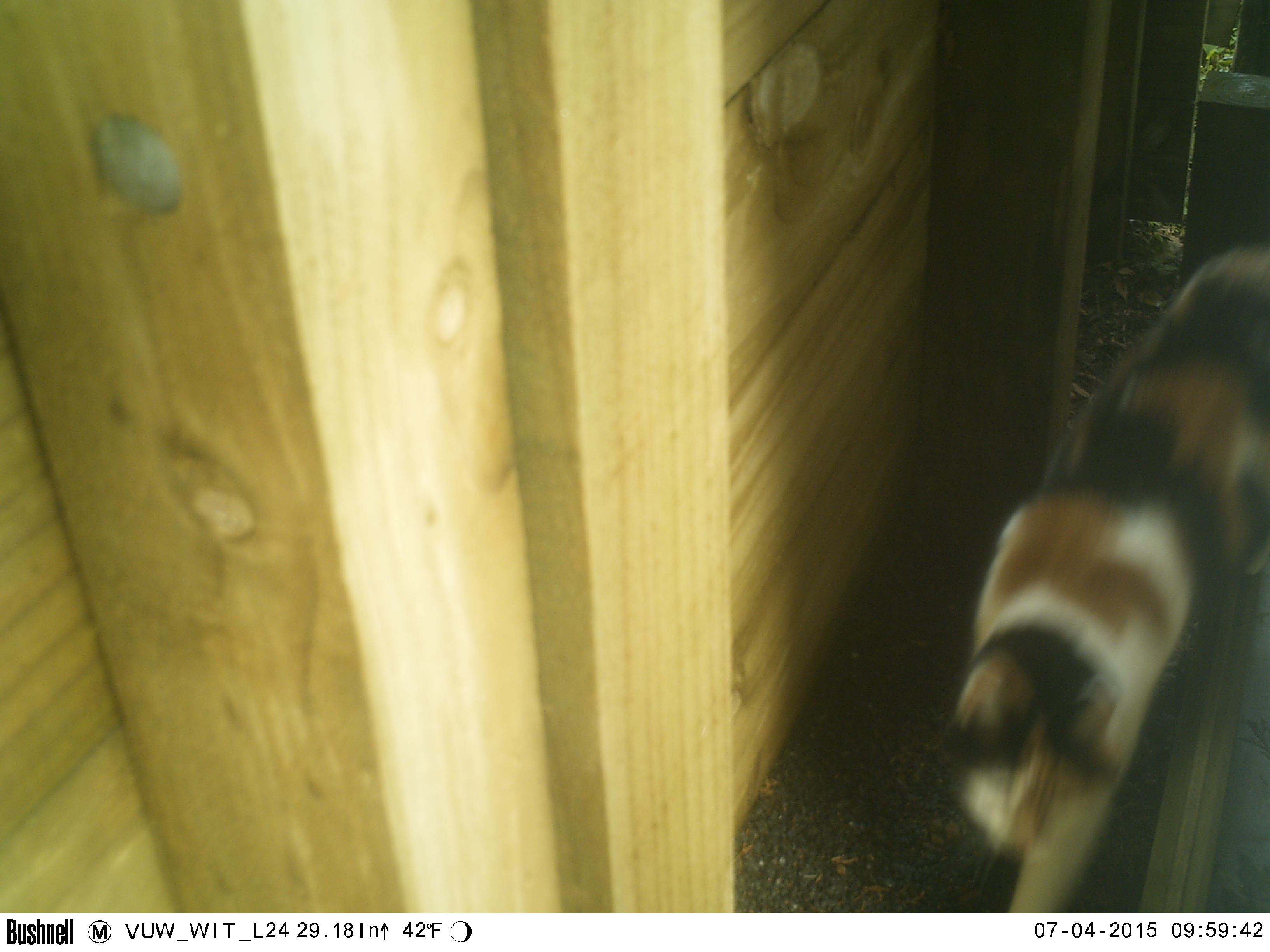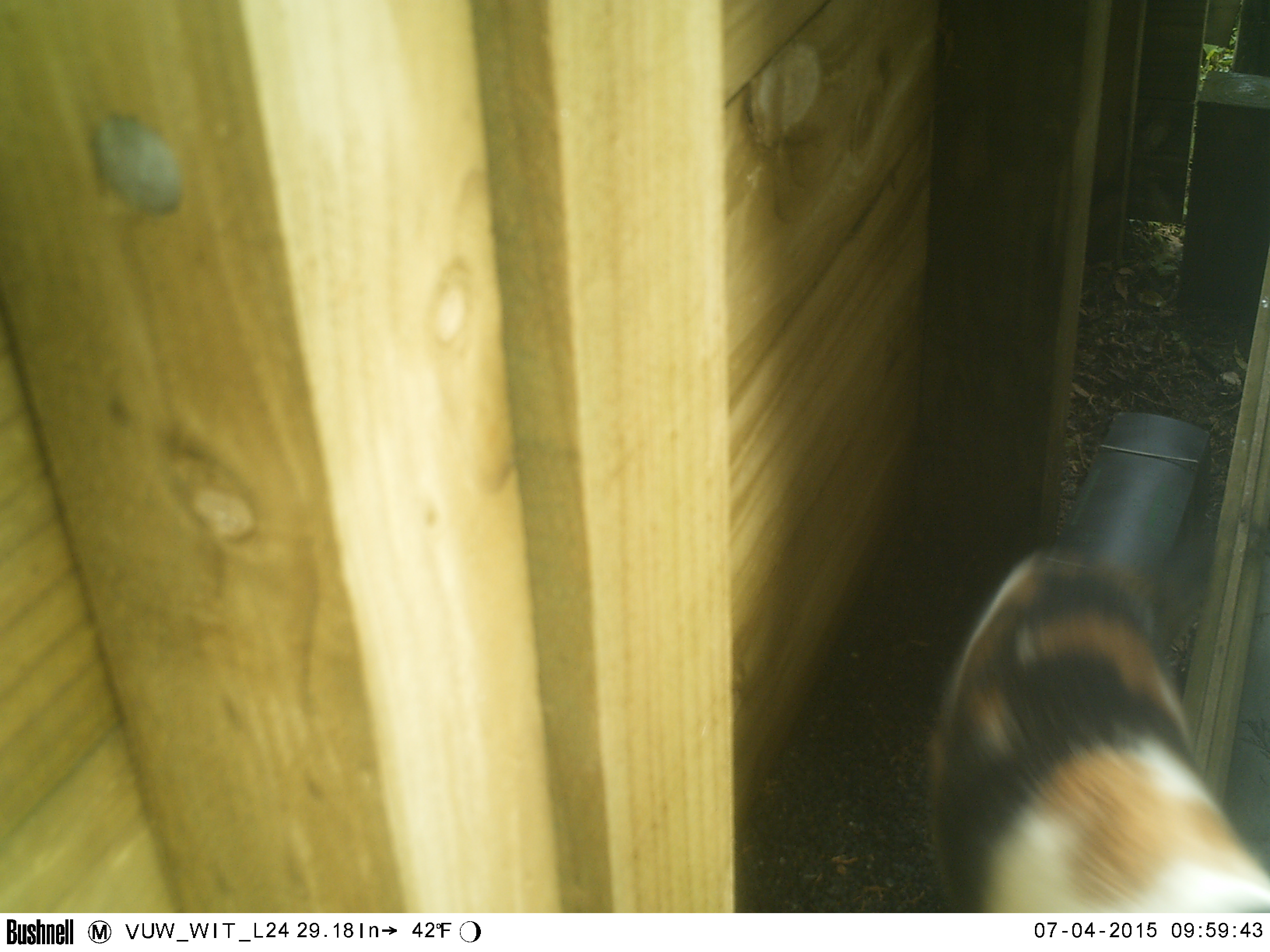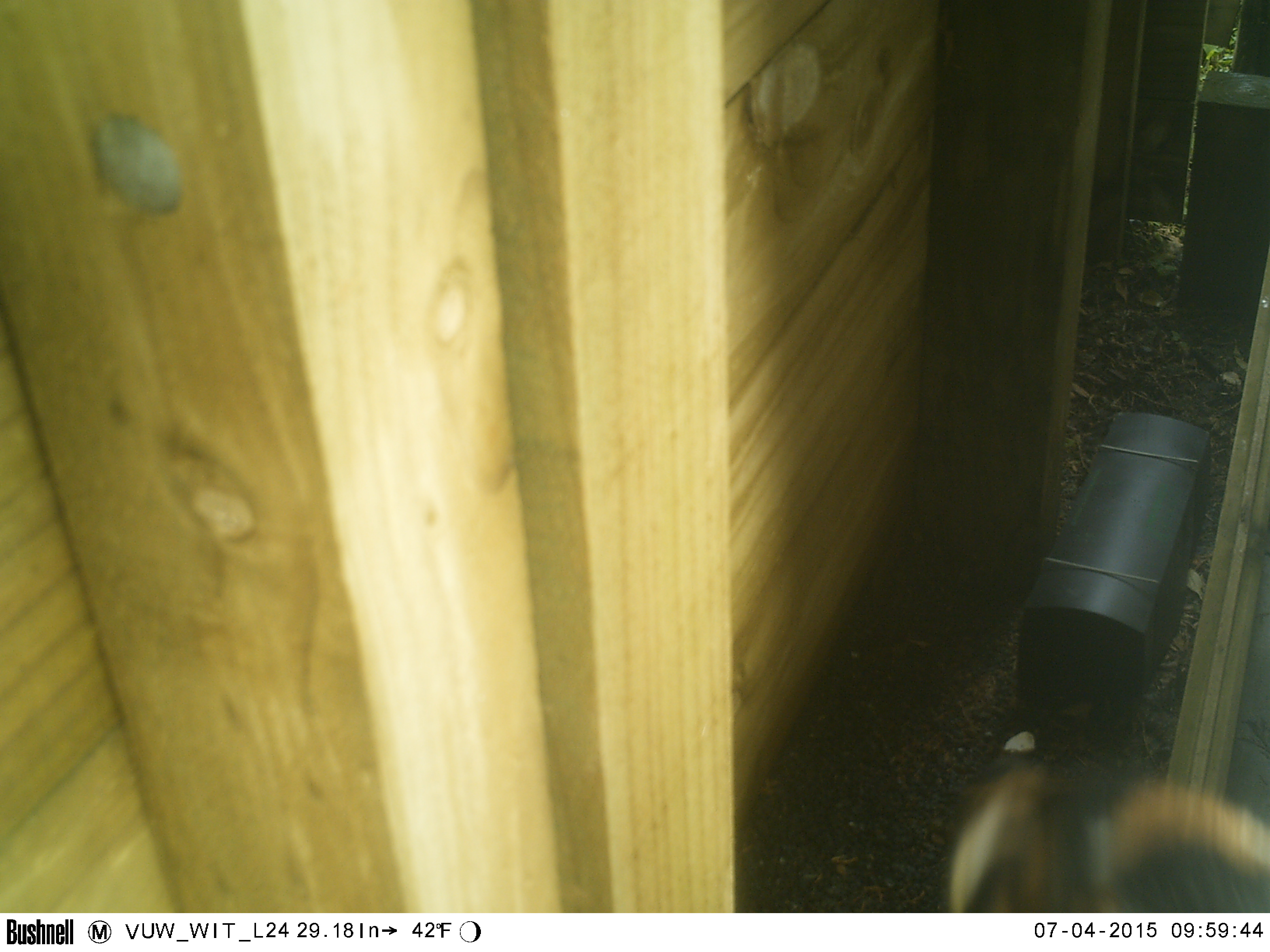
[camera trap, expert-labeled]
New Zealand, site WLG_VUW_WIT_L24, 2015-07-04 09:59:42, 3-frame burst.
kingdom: Animalia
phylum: Chordata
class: Mammalia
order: Carnivora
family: Felidae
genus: Felis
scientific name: Felis catus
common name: domestic cat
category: cat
Cat (domestic cat) (Felis catus).